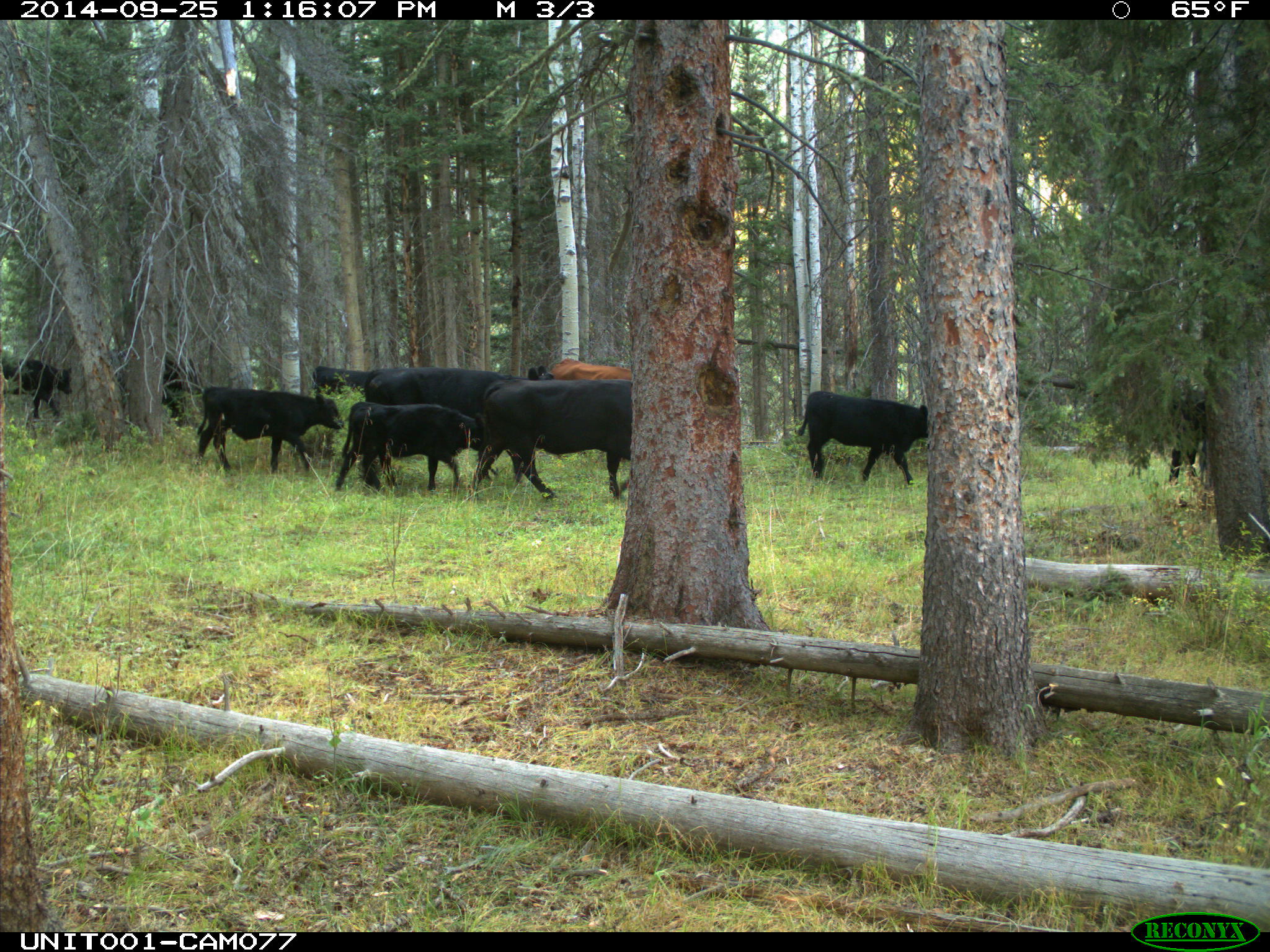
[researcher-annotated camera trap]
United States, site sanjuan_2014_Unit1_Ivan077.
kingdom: Animalia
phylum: Chordata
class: Mammalia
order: Artiodactyla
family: Bovidae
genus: Bos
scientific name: Bos taurus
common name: domestic cow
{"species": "Bos taurus (domestic cow)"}